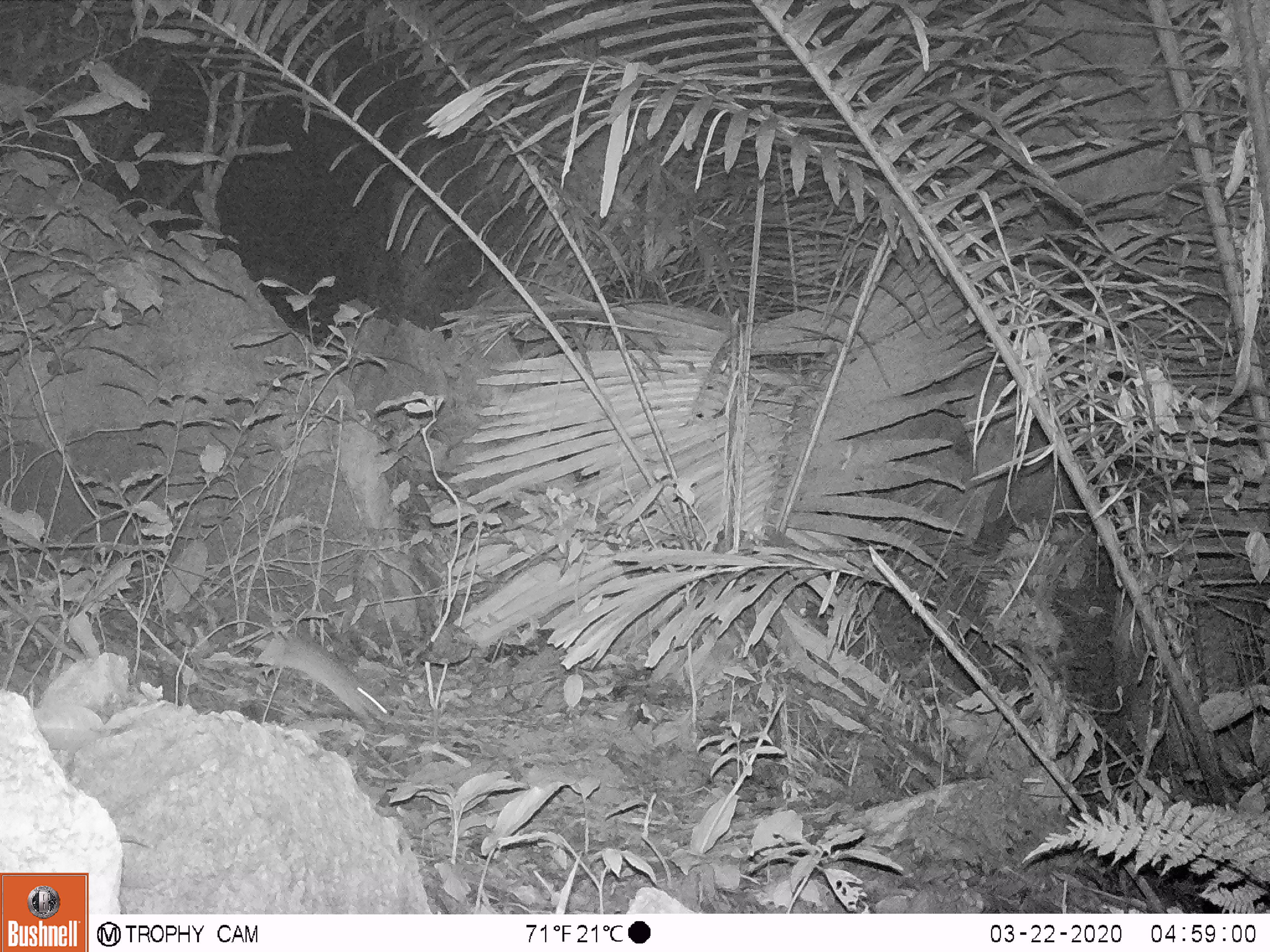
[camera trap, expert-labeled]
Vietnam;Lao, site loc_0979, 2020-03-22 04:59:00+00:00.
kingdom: Animalia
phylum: Chordata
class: Mammalia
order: Rodentia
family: Muridae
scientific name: Muridae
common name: old-world mice and rats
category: unidentified murid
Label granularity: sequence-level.